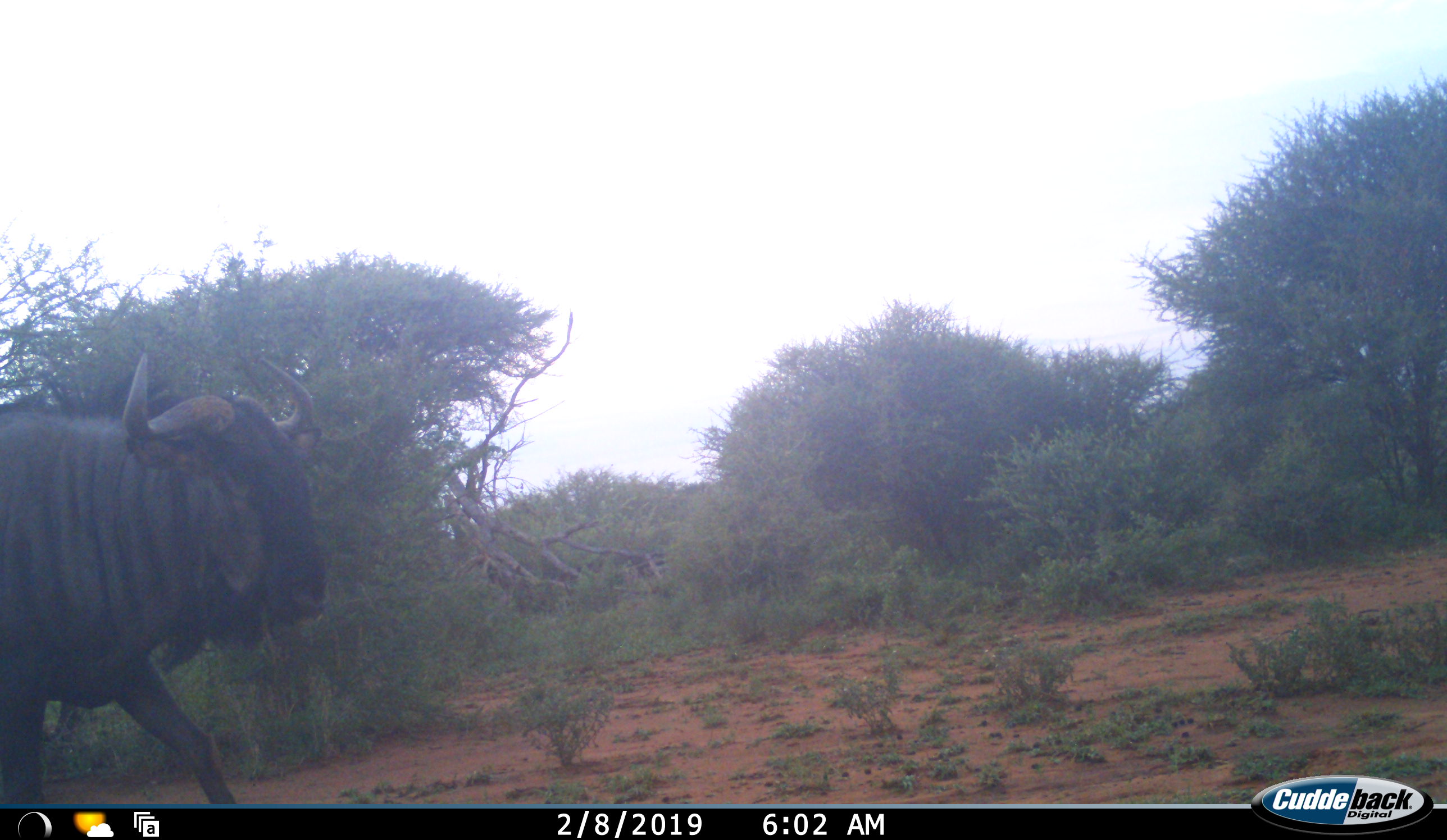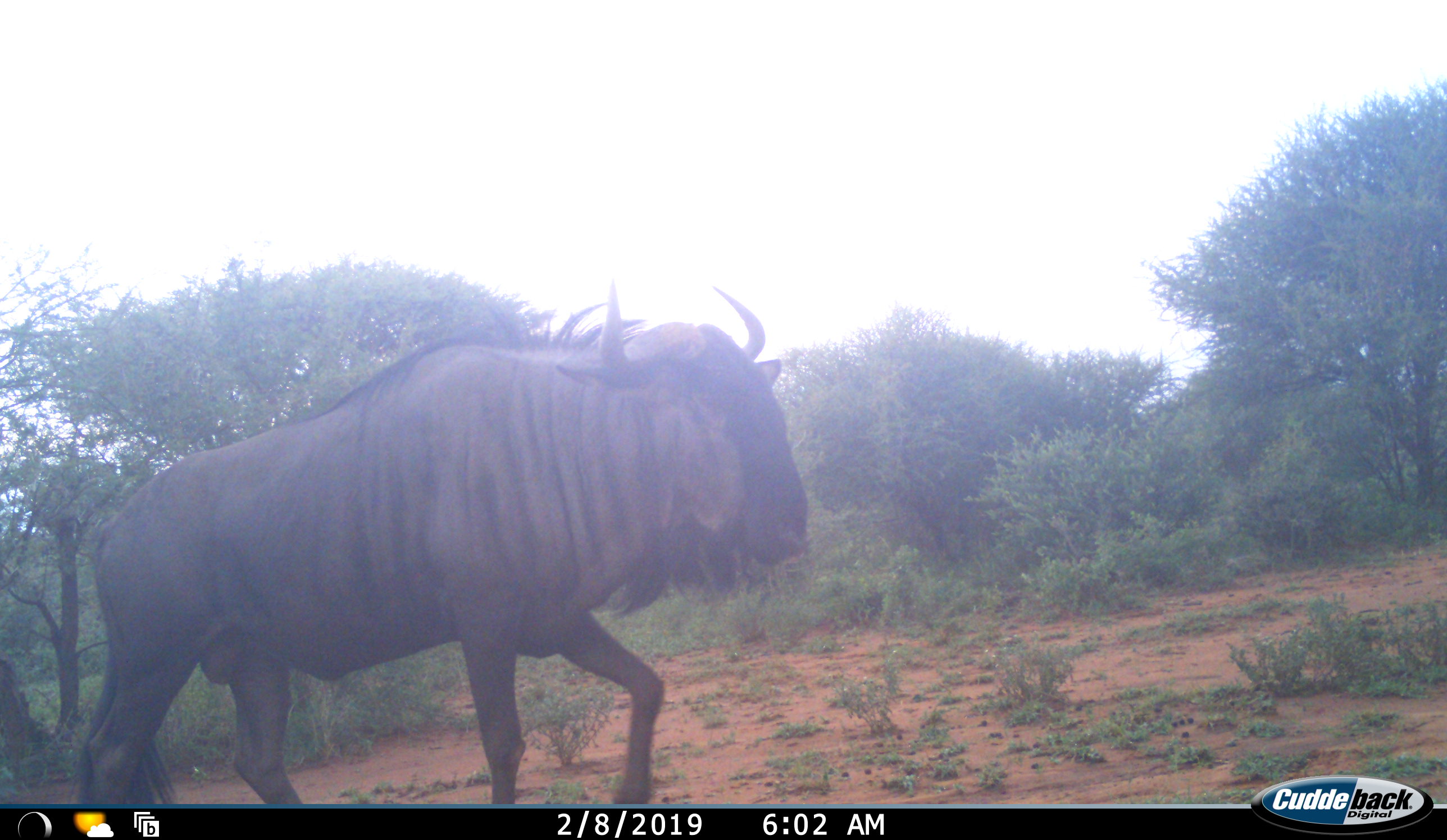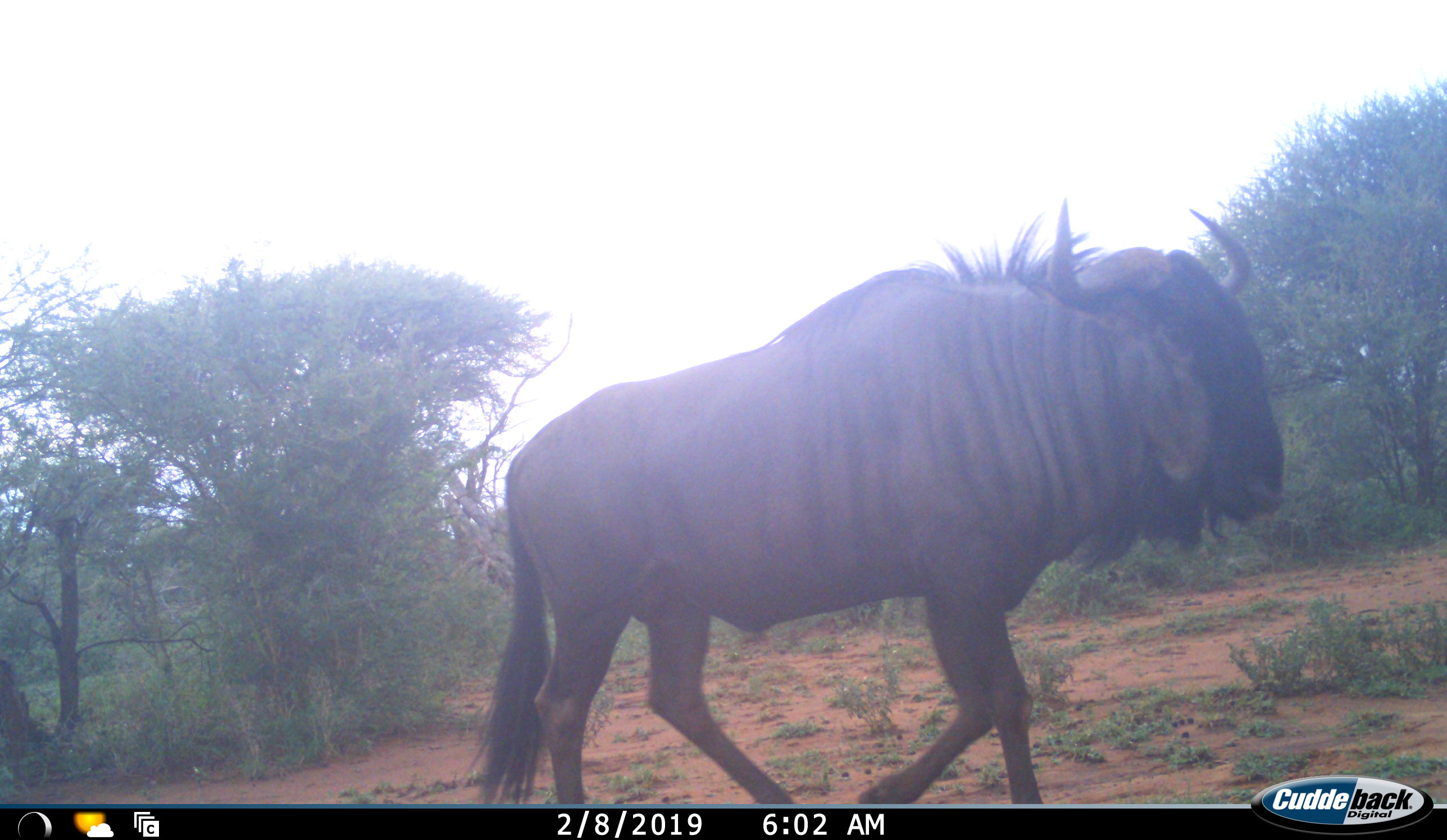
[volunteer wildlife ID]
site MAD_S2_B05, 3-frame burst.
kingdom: Animalia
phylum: Chordata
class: Mammalia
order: Artiodactyla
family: Bovidae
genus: Connochaetes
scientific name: Connochaetes taurinus taurinus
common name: blue wildebeest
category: wildebeestblue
Wildebeestblue (blue wildebeest) (Connochaetes taurinus taurinus), count 1. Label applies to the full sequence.